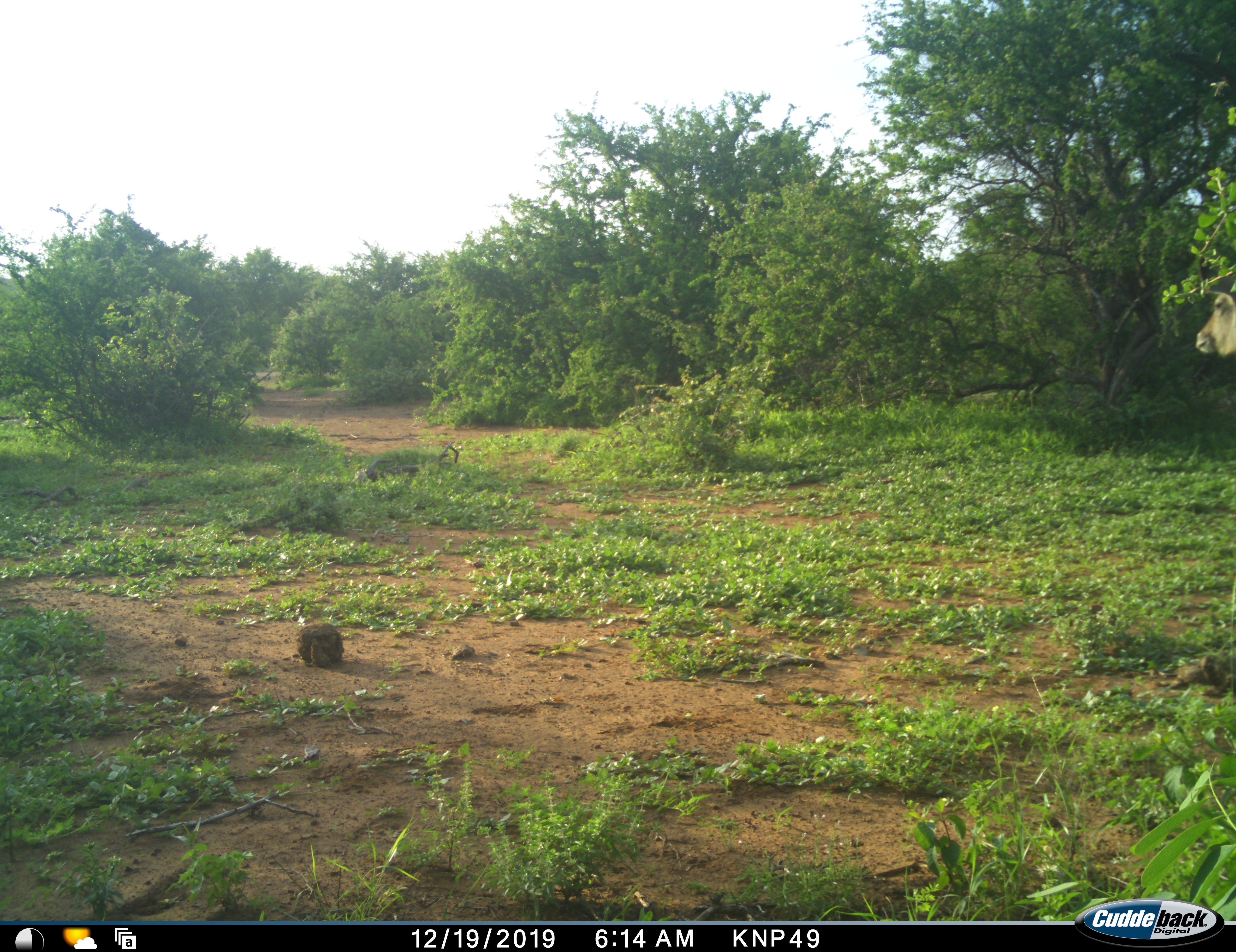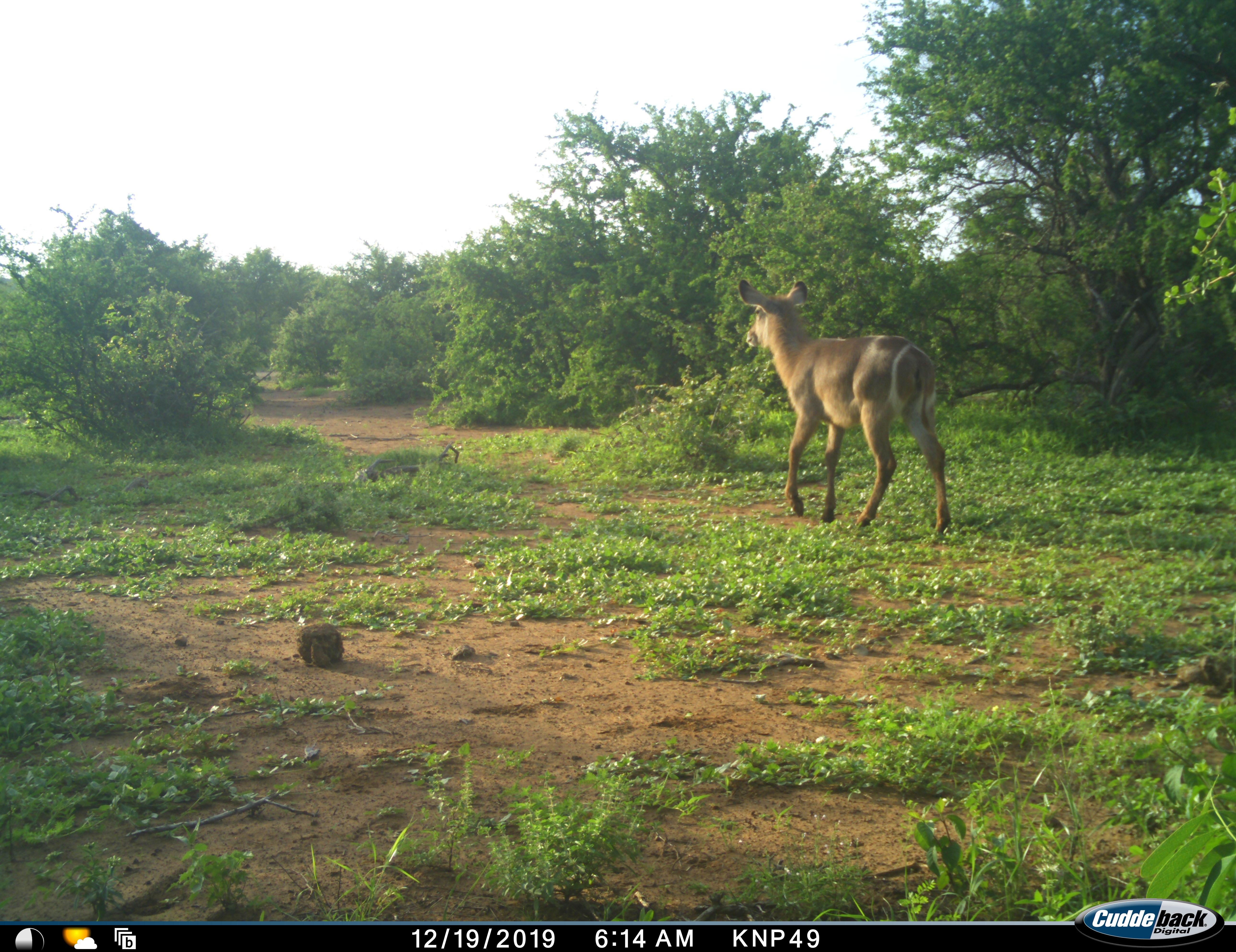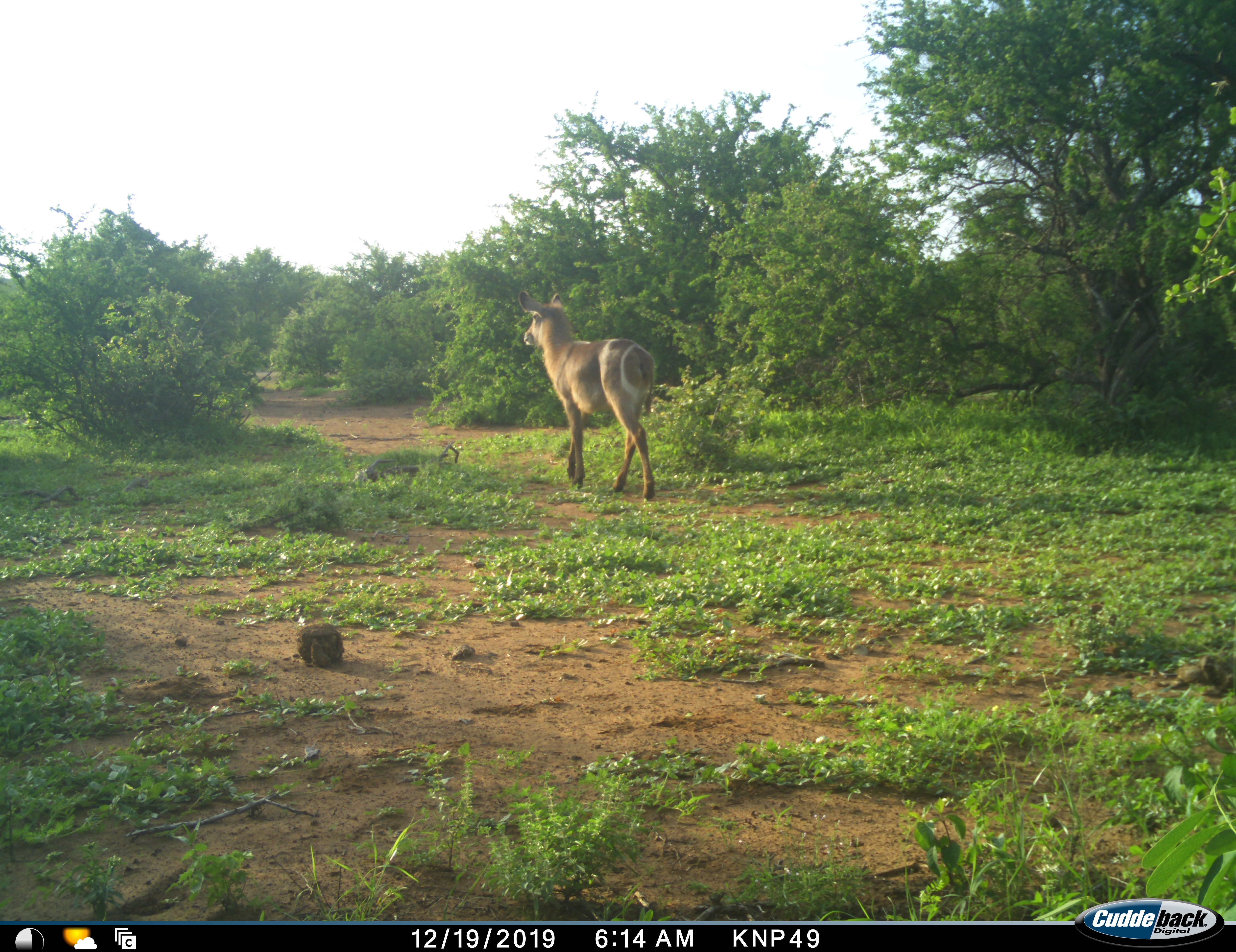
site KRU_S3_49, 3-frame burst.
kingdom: Animalia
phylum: Chordata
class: Mammalia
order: Artiodactyla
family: Bovidae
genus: Kobus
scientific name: Kobus ellipsiprymnus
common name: waterbuck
Waterbuck (Kobus ellipsiprymnus), count 1. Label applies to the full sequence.